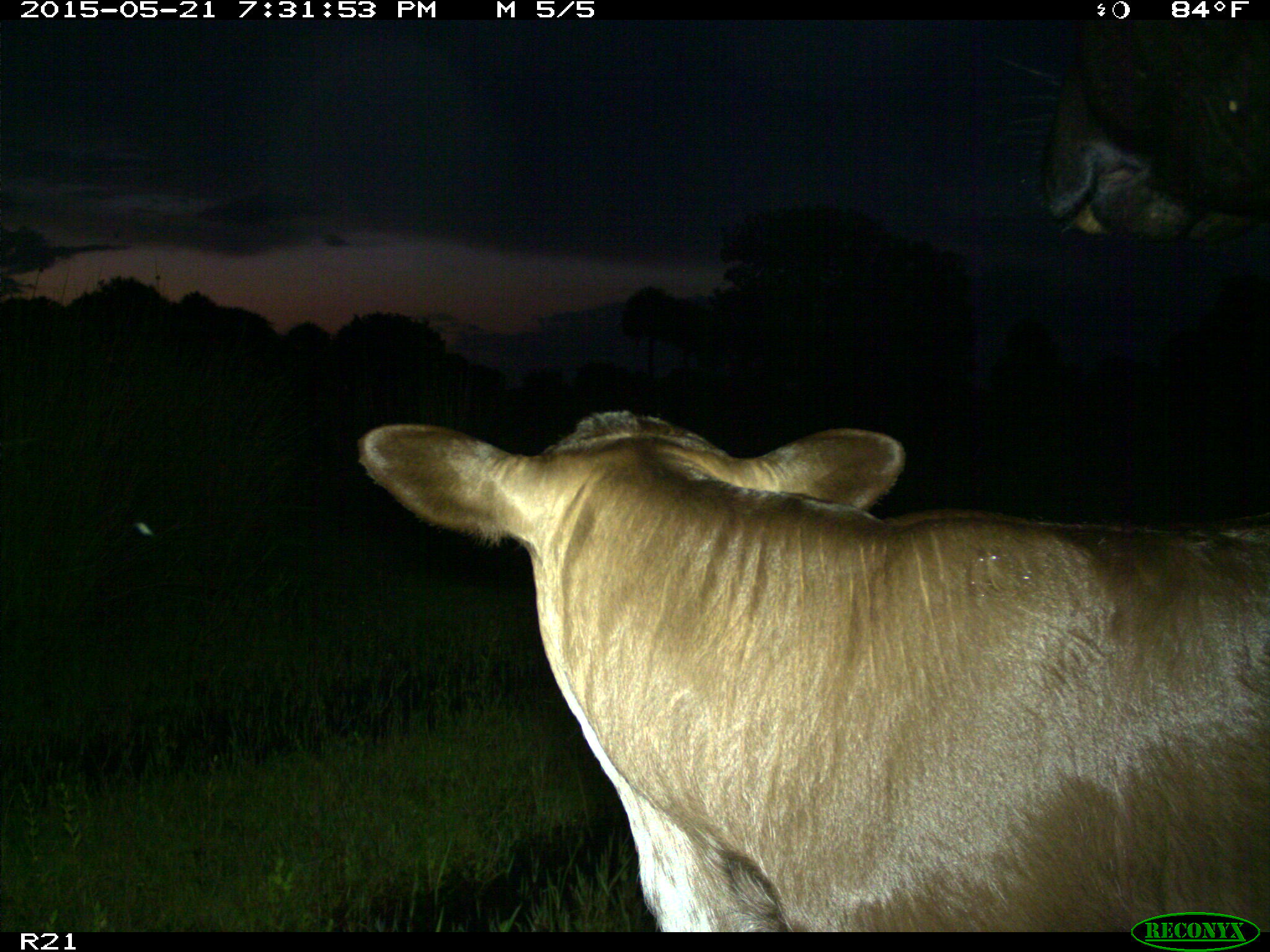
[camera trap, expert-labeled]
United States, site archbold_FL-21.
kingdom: Animalia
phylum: Chordata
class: Mammalia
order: Artiodactyla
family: Bovidae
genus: Bos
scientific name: Bos taurus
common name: domestic cow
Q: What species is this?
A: Bos taurus (domestic cow).